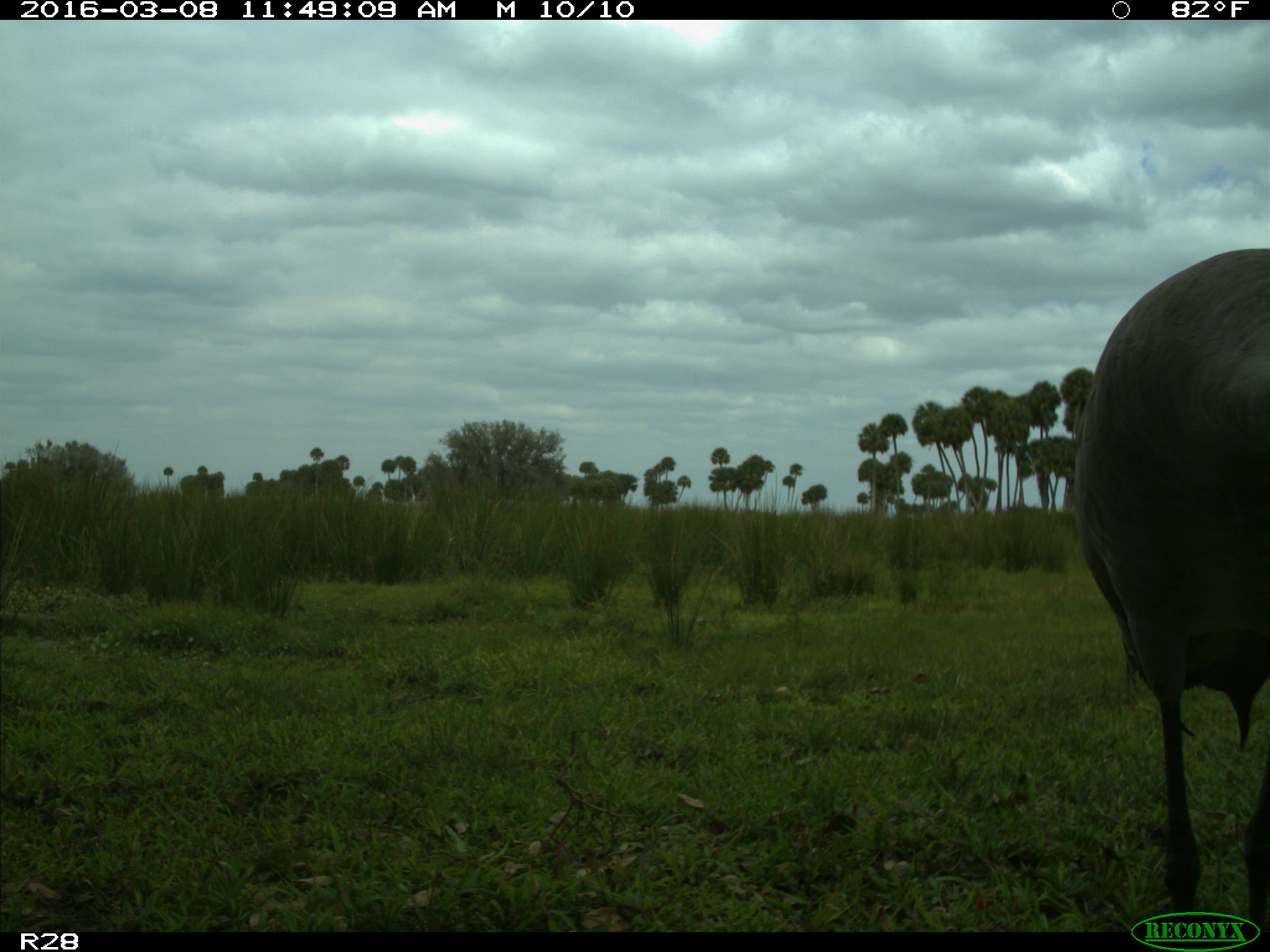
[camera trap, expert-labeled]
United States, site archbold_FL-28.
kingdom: Animalia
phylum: Chordata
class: Aves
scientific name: Aves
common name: birds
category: unidentified bird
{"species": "unidentified bird (birds) (Aves)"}